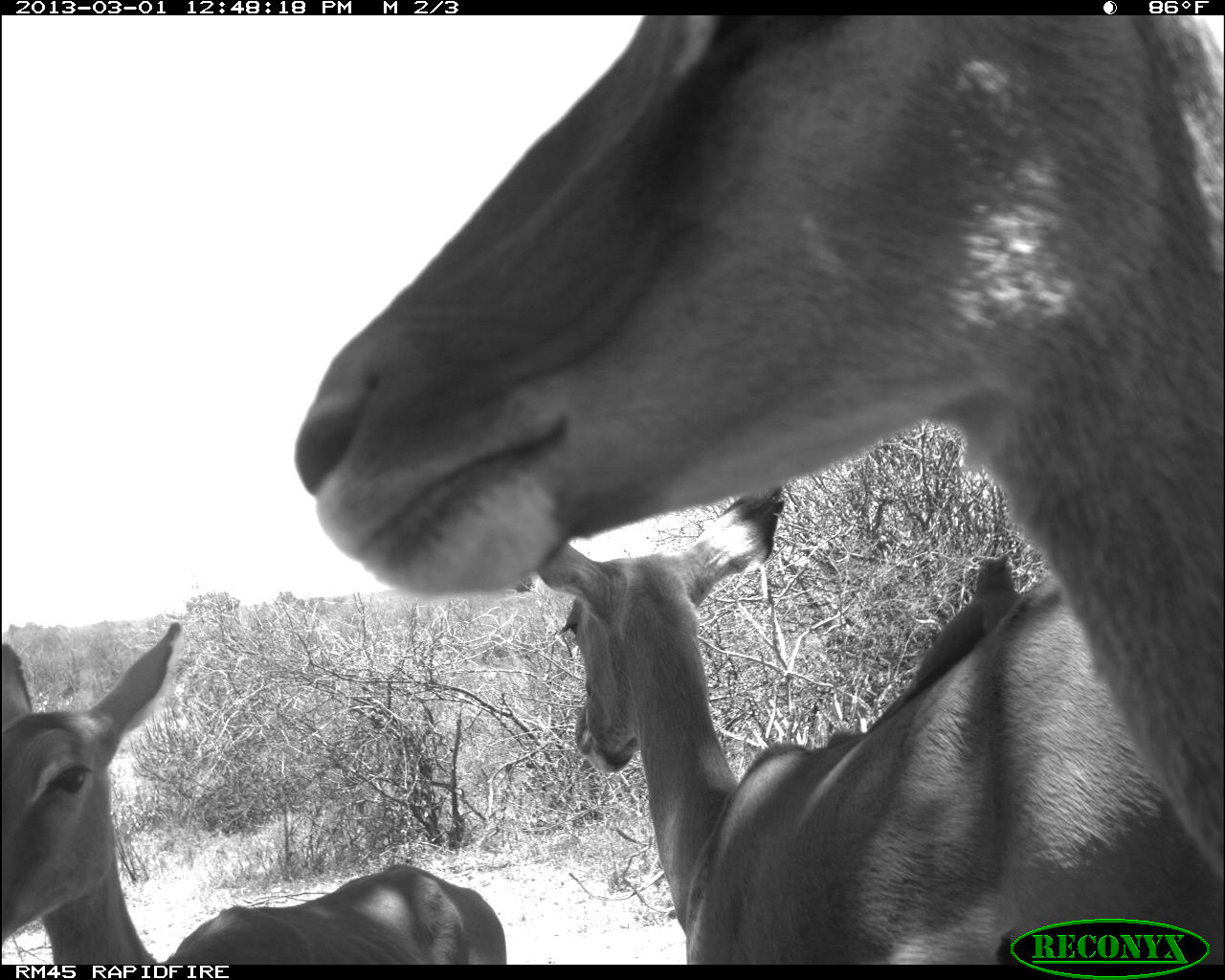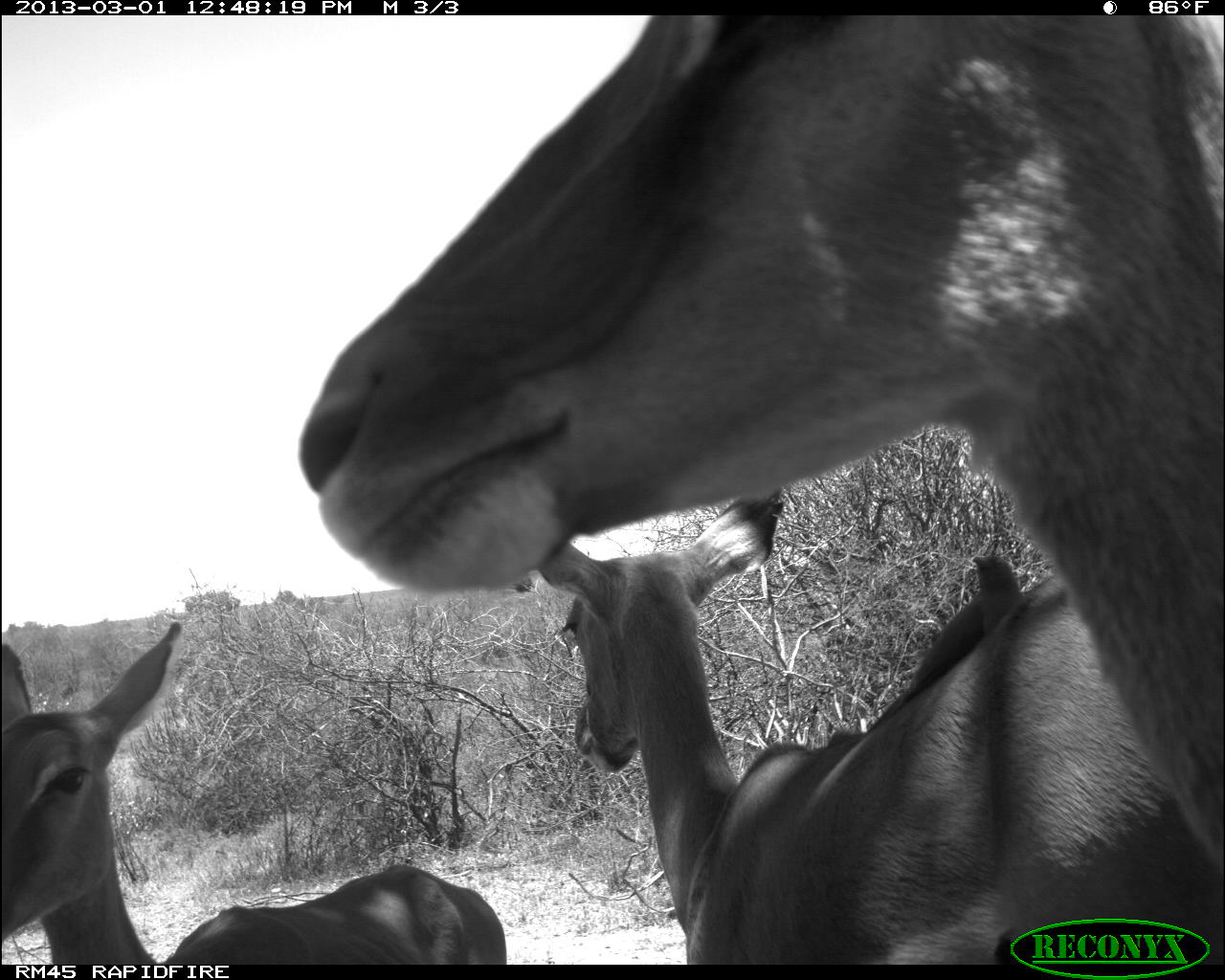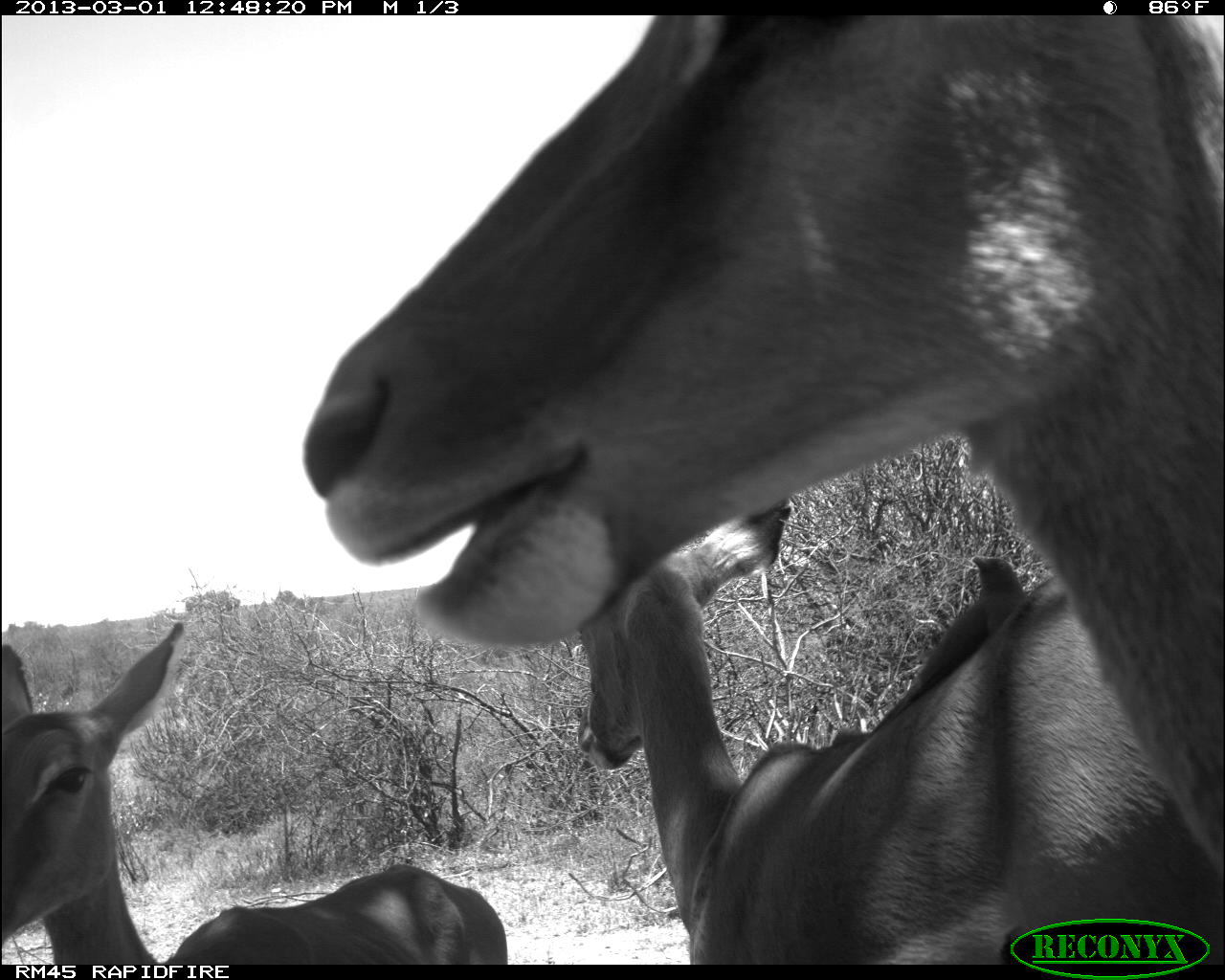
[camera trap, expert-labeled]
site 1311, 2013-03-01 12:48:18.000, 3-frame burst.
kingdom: Animalia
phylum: Chordata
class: Mammalia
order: Artiodactyla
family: Bovidae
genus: Aepyceros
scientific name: Aepyceros melampus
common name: impala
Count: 3.